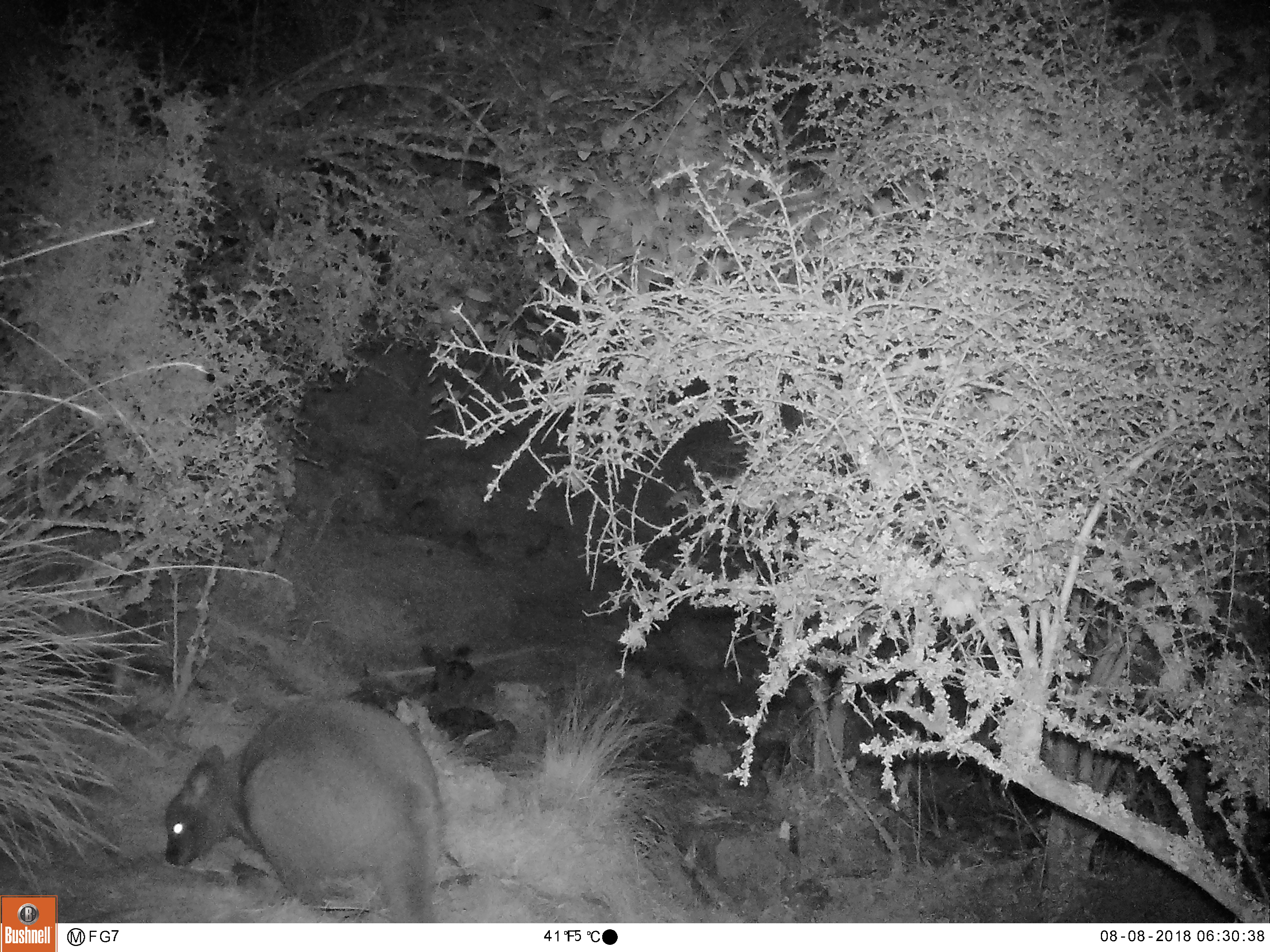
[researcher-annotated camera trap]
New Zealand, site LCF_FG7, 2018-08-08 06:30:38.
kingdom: Animalia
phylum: Chordata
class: Mammalia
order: Diprotodontia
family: Macropodidae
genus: Notamacropus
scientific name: Notamacropus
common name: wallaby